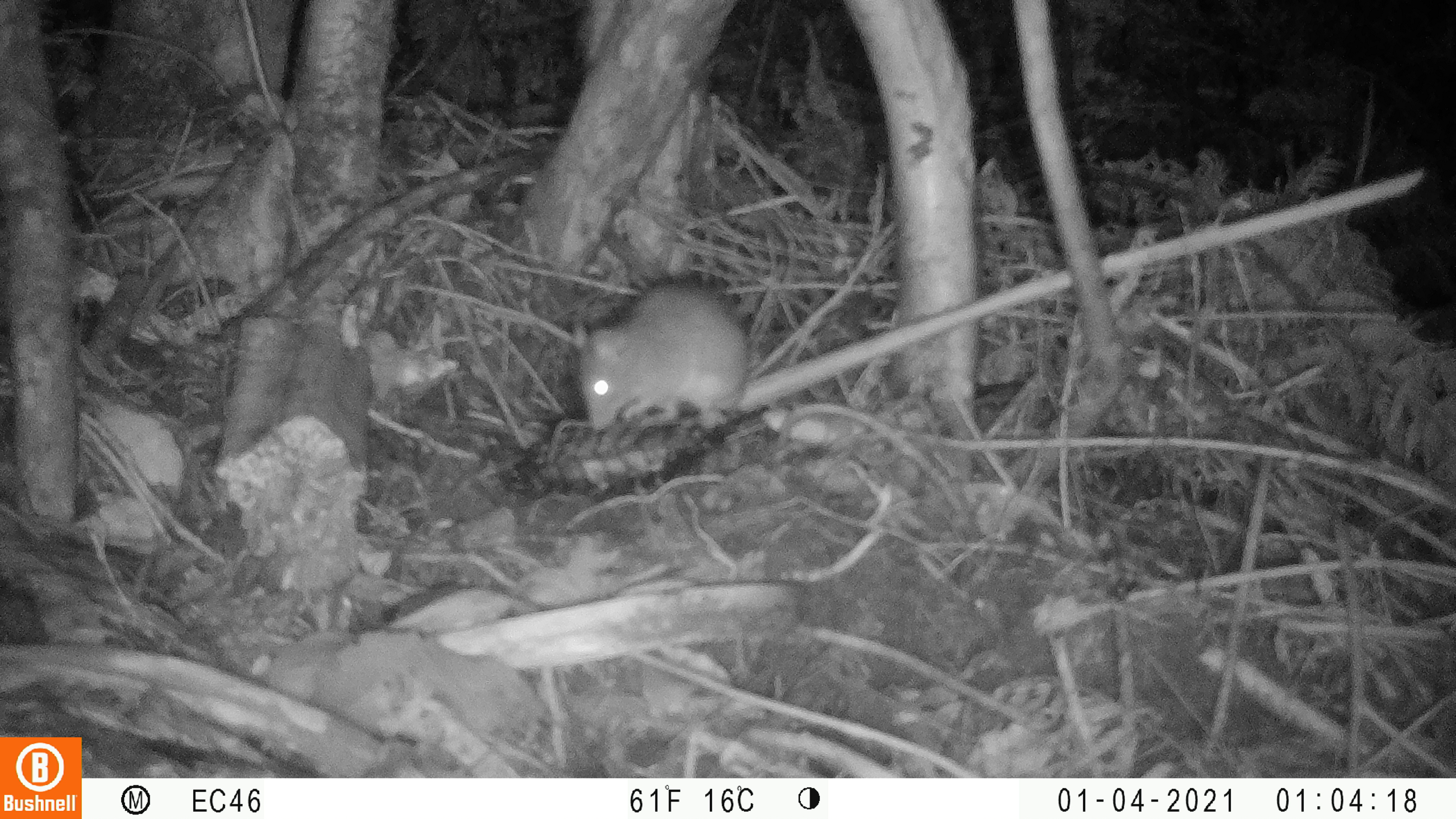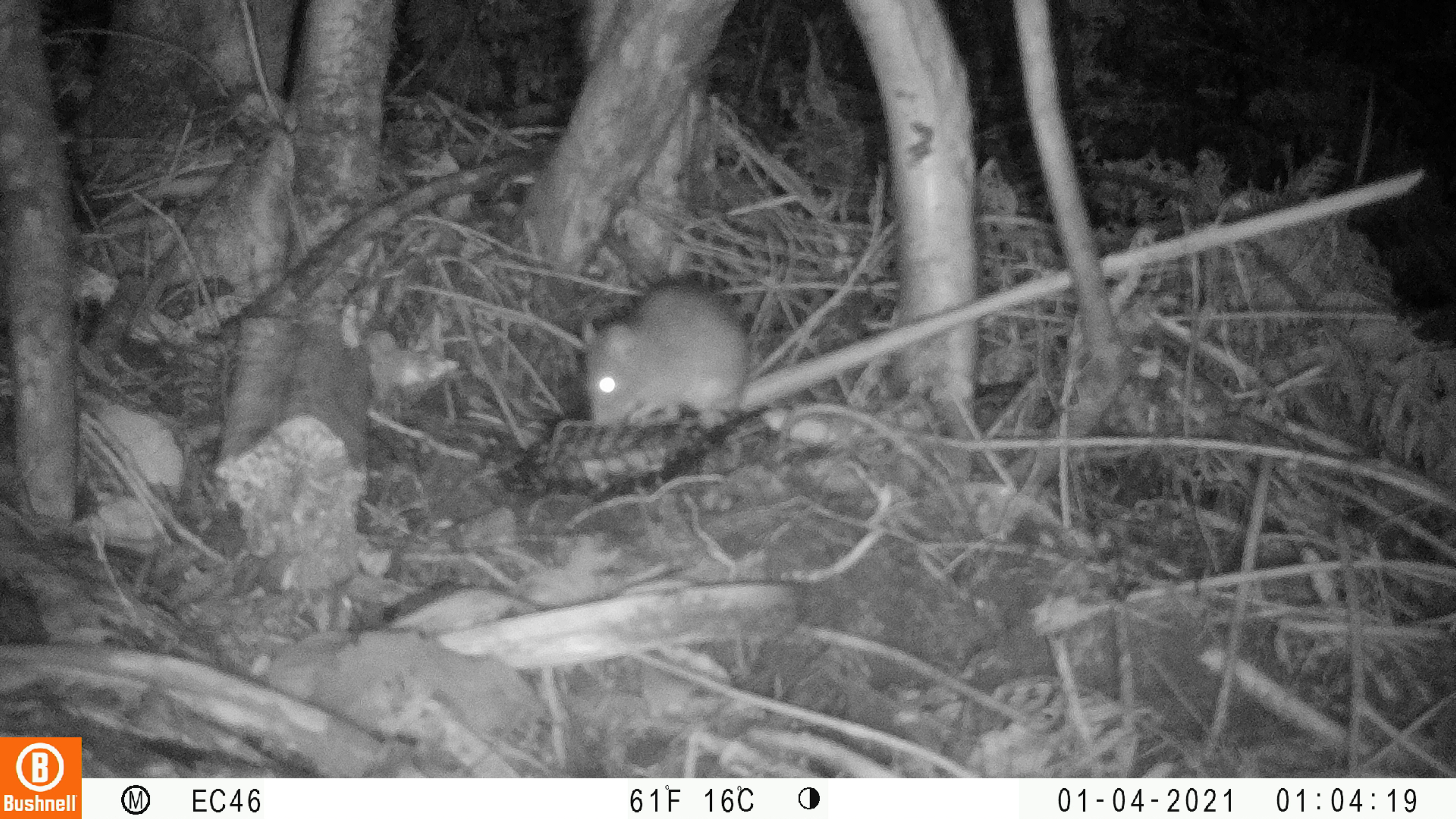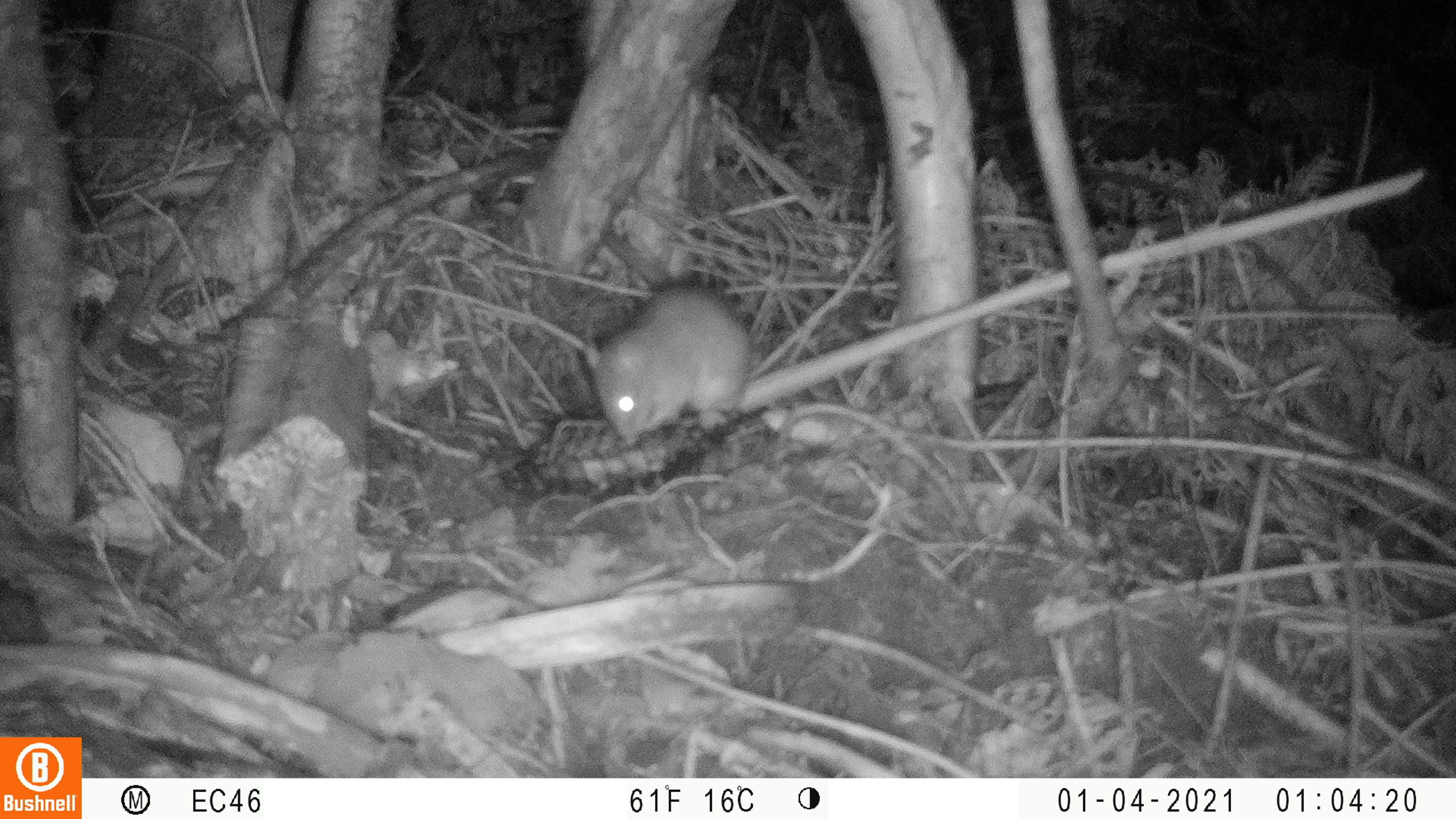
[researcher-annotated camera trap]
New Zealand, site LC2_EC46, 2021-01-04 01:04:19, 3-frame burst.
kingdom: Animalia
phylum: Chordata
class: Mammalia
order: Rodentia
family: Muridae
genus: Rattus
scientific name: Rattus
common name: rat